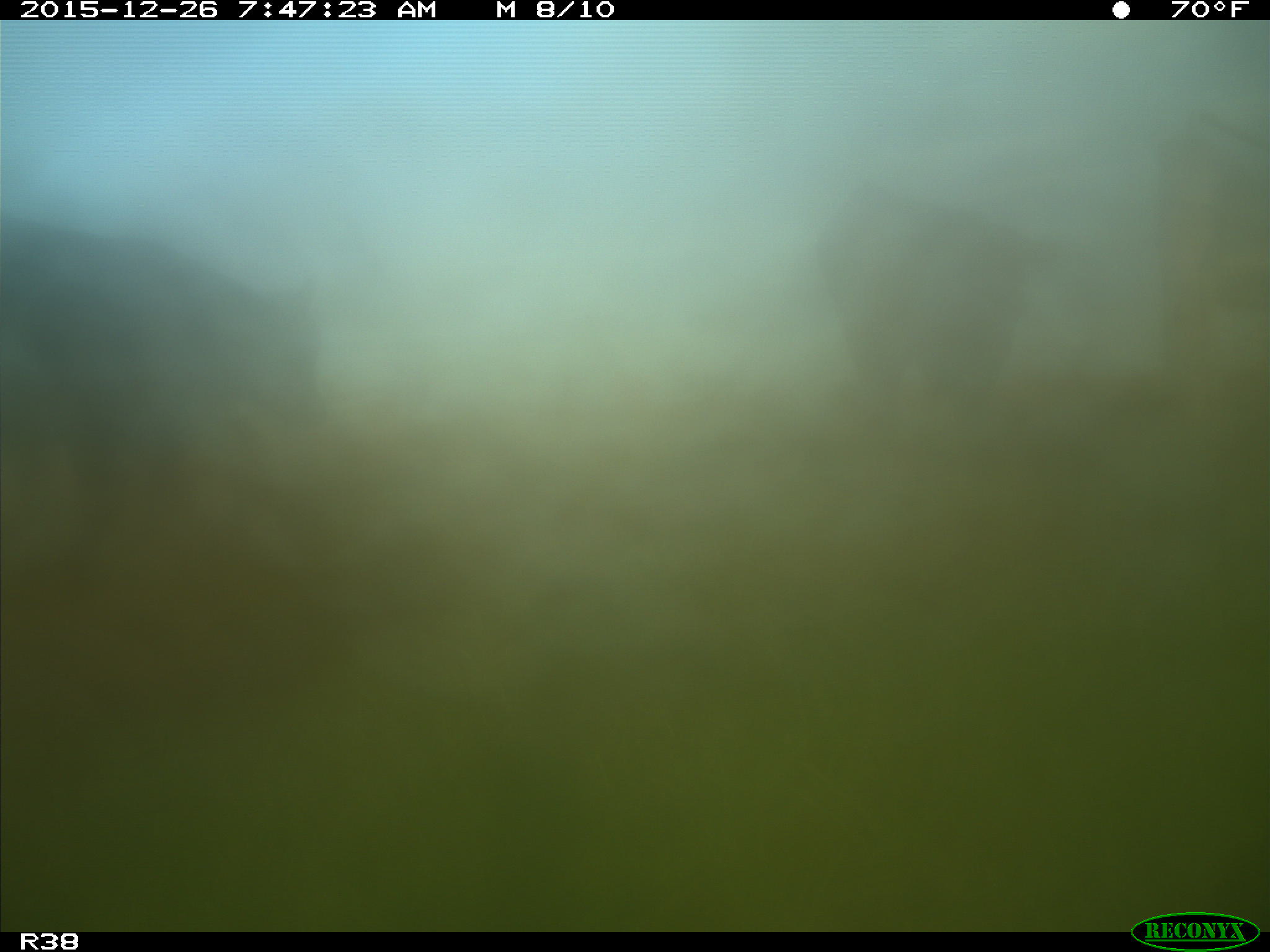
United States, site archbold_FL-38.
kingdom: Animalia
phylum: Chordata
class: Mammalia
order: Artiodactyla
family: Bovidae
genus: Bos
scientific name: Bos taurus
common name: domestic cow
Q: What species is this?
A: Bos taurus (domestic cow).